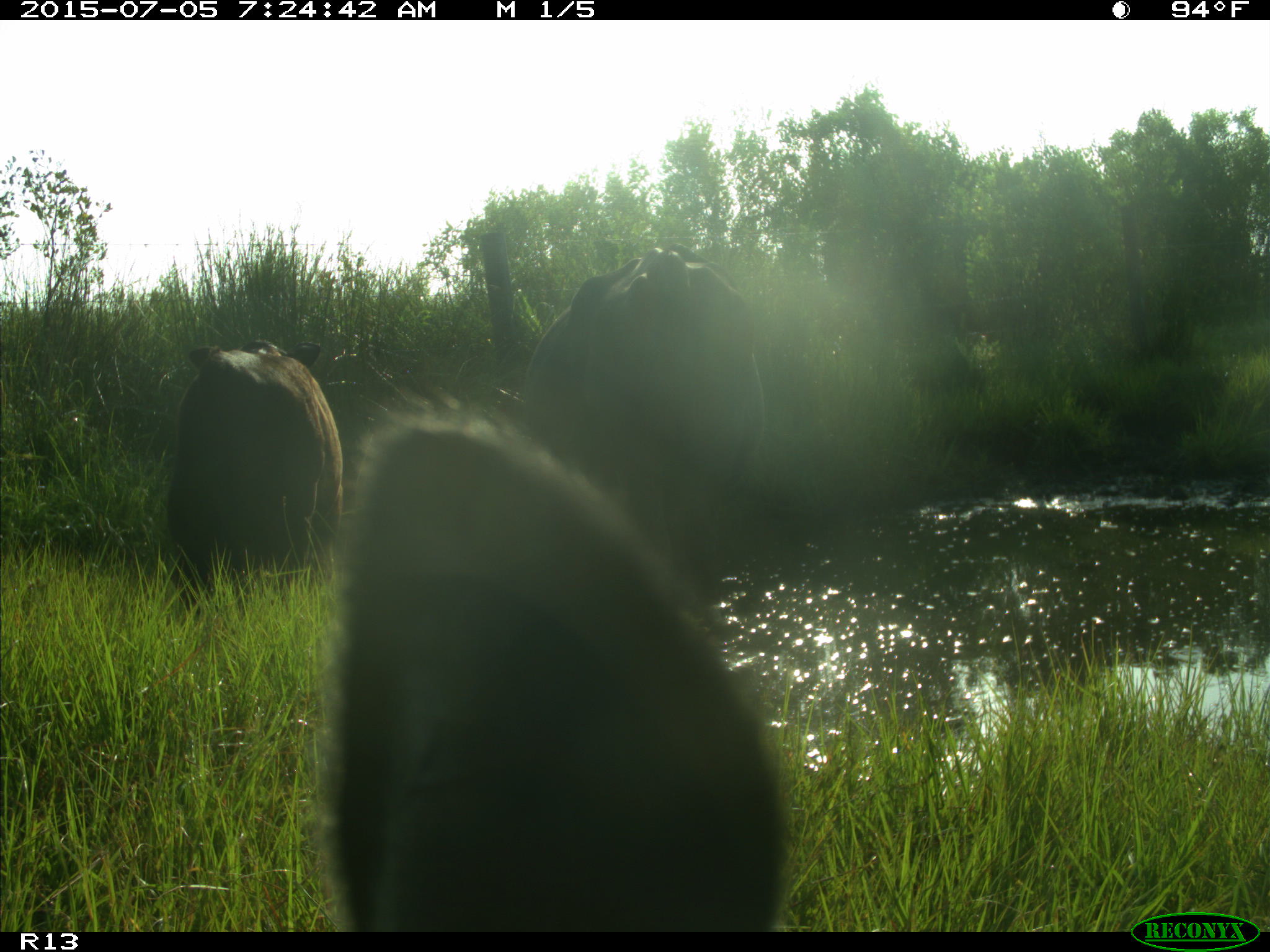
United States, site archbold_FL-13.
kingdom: Animalia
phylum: Chordata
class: Mammalia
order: Artiodactyla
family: Bovidae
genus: Bos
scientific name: Bos taurus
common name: domestic cow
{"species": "Bos taurus (domestic cow)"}